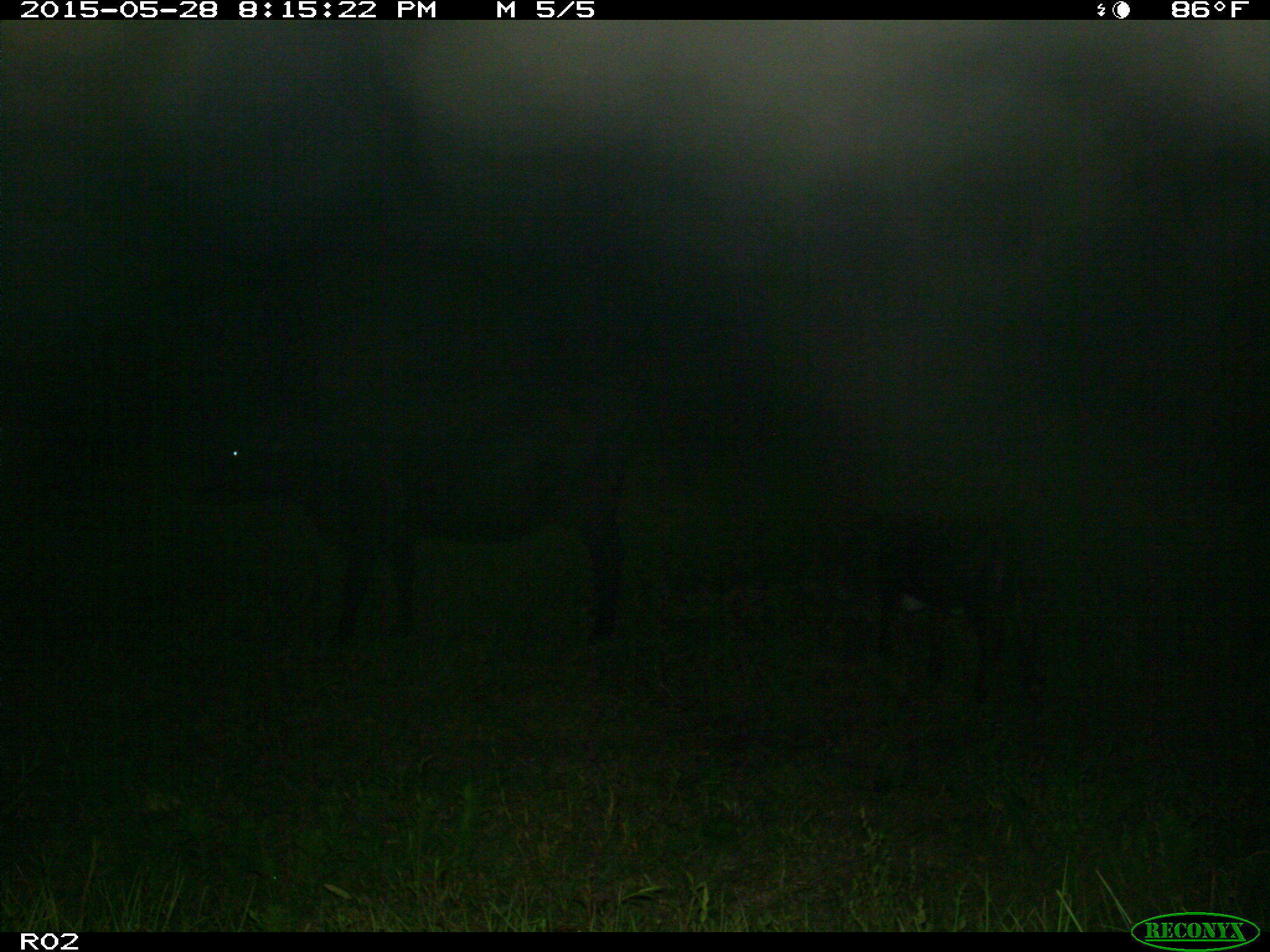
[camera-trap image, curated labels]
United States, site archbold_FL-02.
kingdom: Animalia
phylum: Chordata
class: Mammalia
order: Artiodactyla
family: Bovidae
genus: Bos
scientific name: Bos taurus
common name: domestic cow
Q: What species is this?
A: Bos taurus (domestic cow).